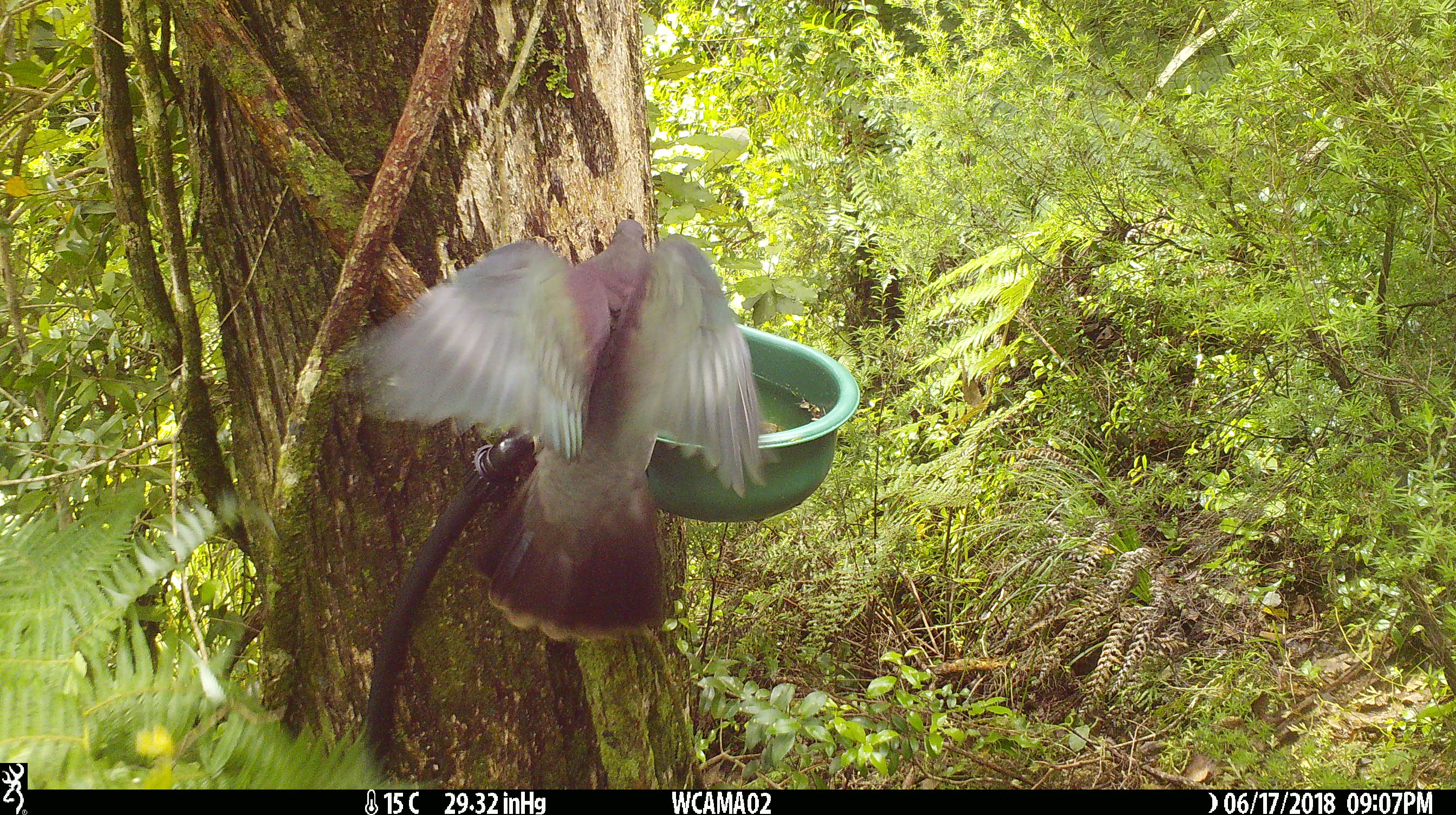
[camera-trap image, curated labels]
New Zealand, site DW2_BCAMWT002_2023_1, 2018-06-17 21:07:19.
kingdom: Animalia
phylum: Chordata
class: Aves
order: Columbiformes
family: Columbidae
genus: Hemiphaga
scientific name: Hemiphaga novaeseelandiae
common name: new zealand pigeon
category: kereru